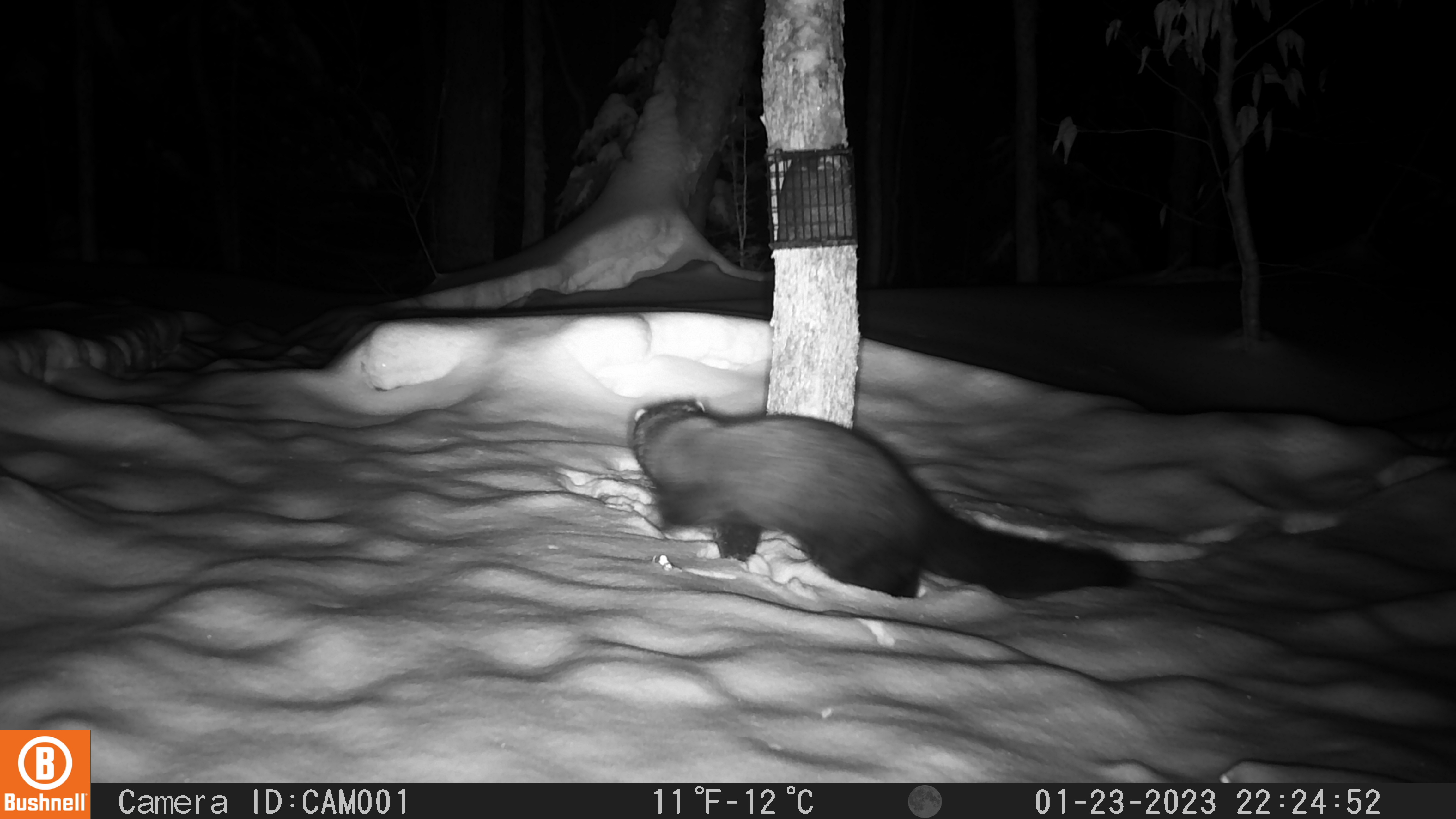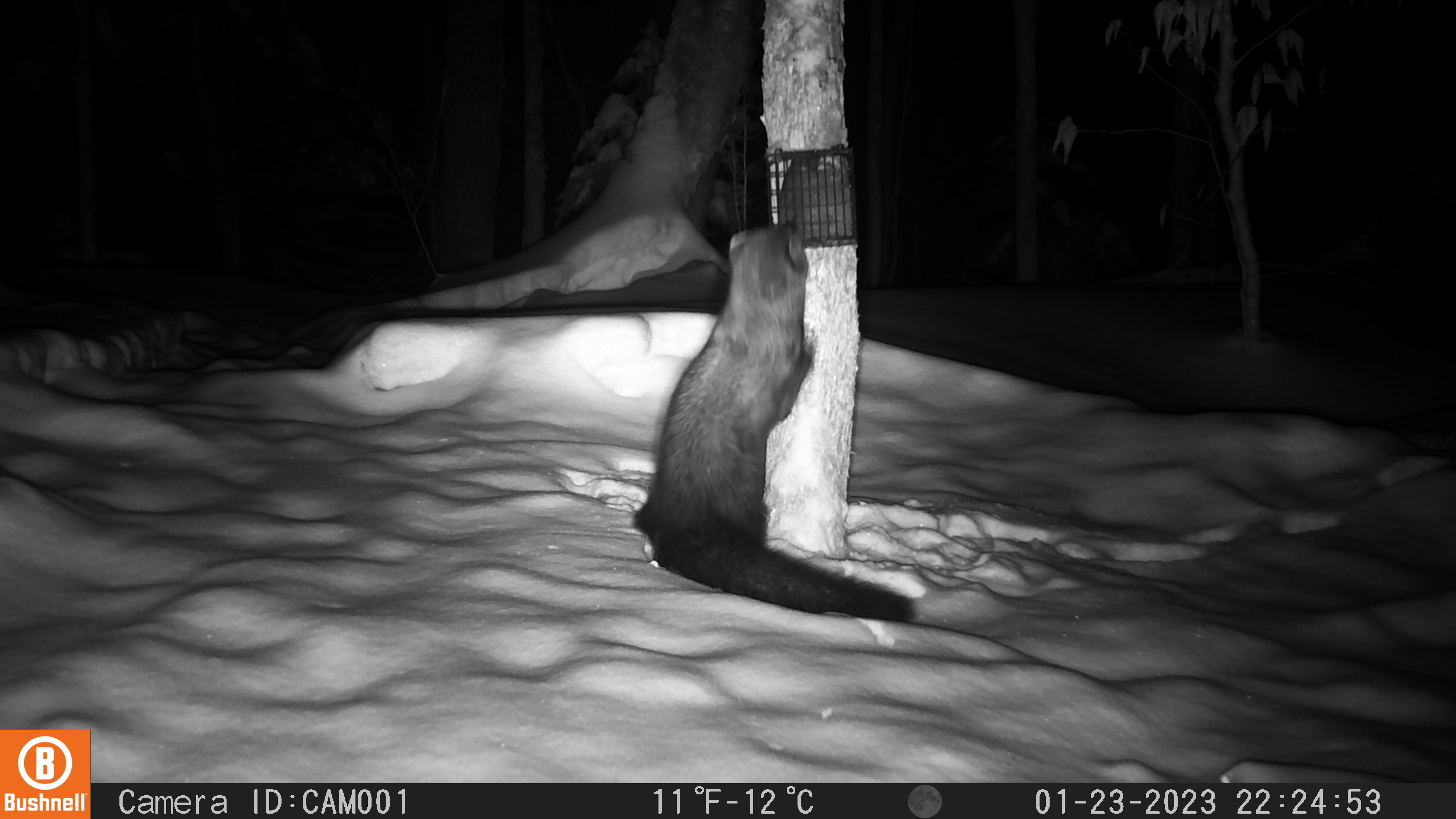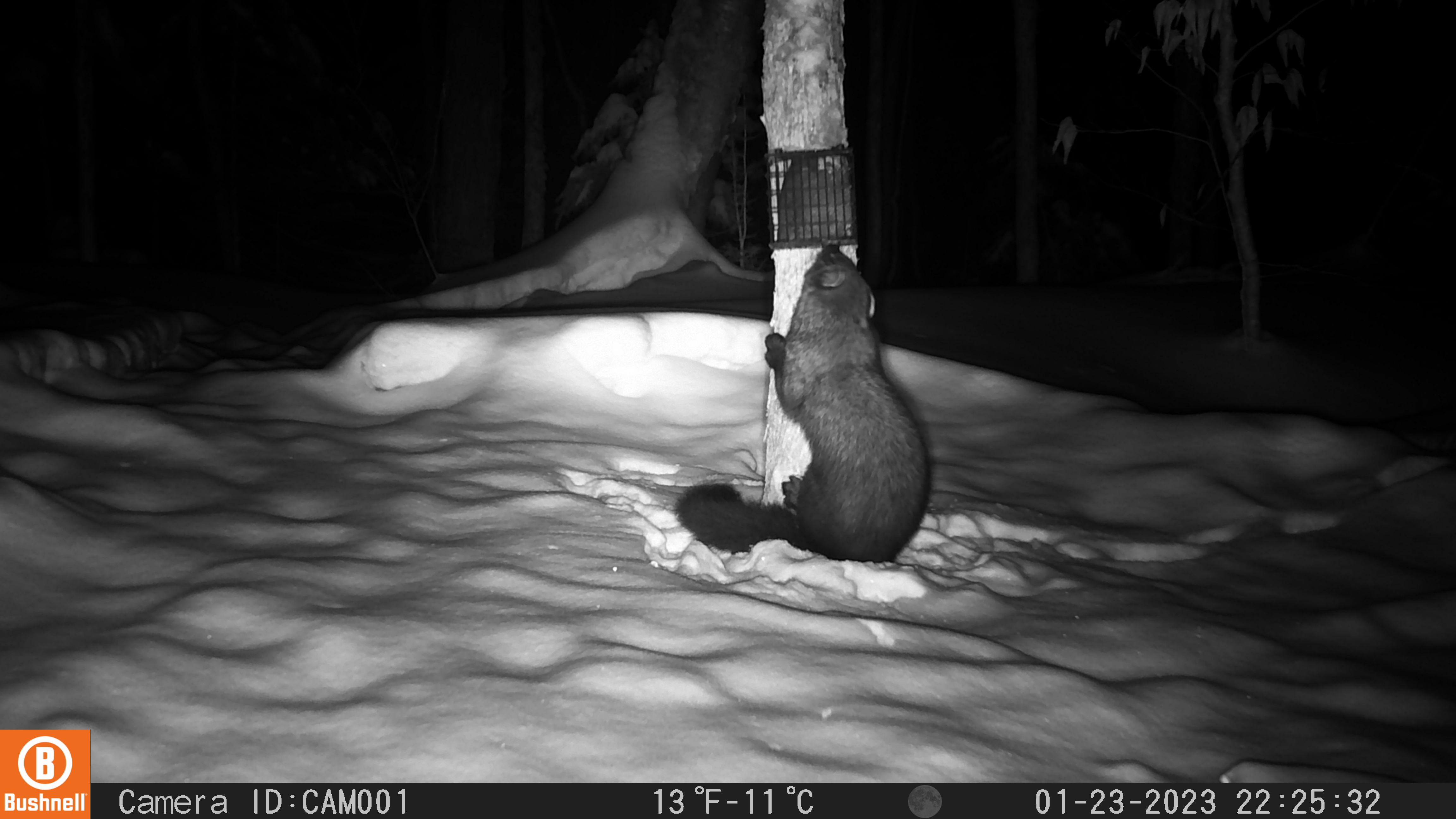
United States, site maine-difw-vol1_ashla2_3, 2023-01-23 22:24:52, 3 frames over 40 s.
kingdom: Animalia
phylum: Chordata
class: Mammalia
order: Carnivora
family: Mustelidae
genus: Pekania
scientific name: Pekania pennanti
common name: fisher